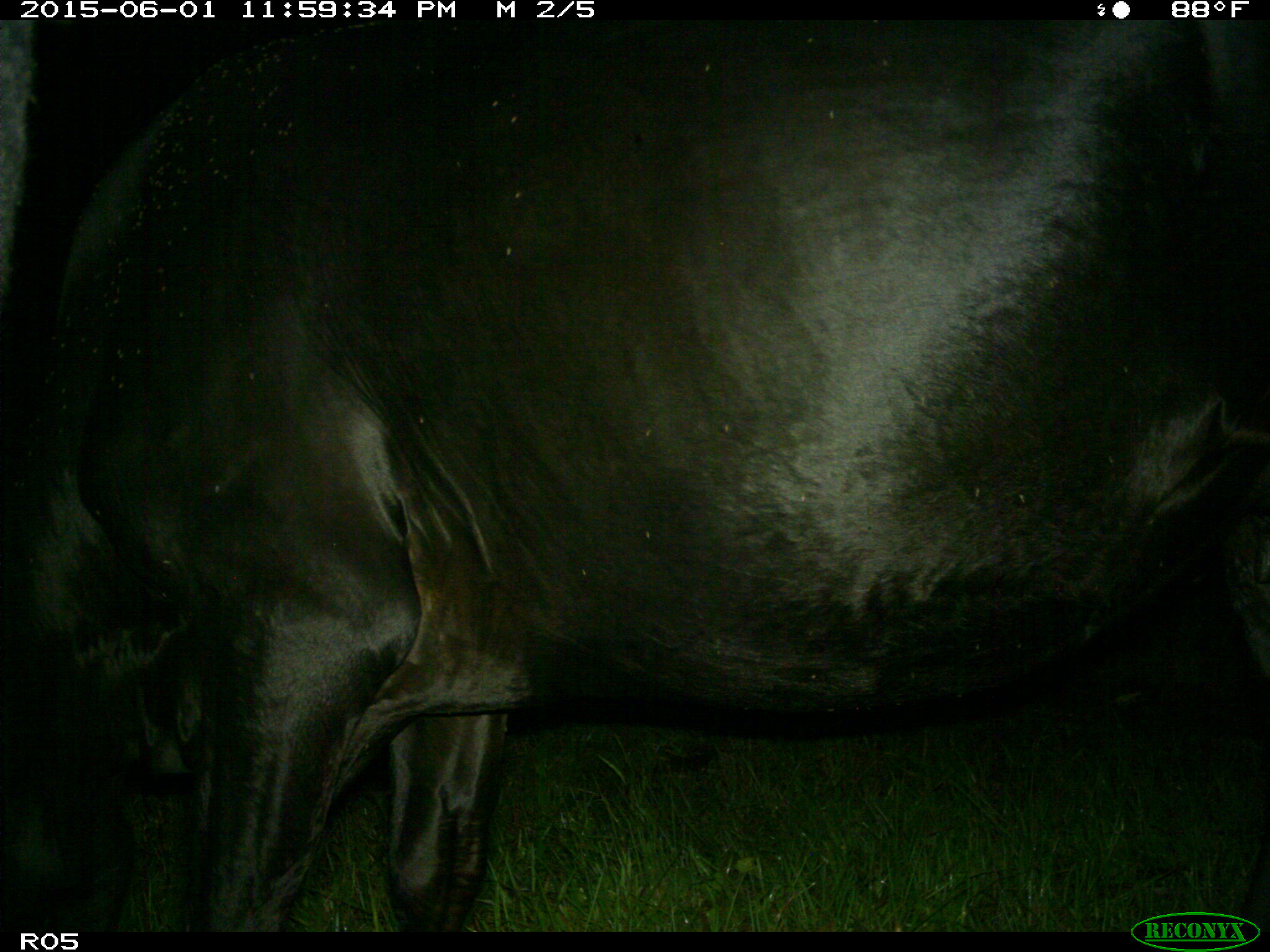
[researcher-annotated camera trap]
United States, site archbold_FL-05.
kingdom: Animalia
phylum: Chordata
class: Mammalia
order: Artiodactyla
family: Bovidae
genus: Bos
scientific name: Bos taurus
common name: domestic cow